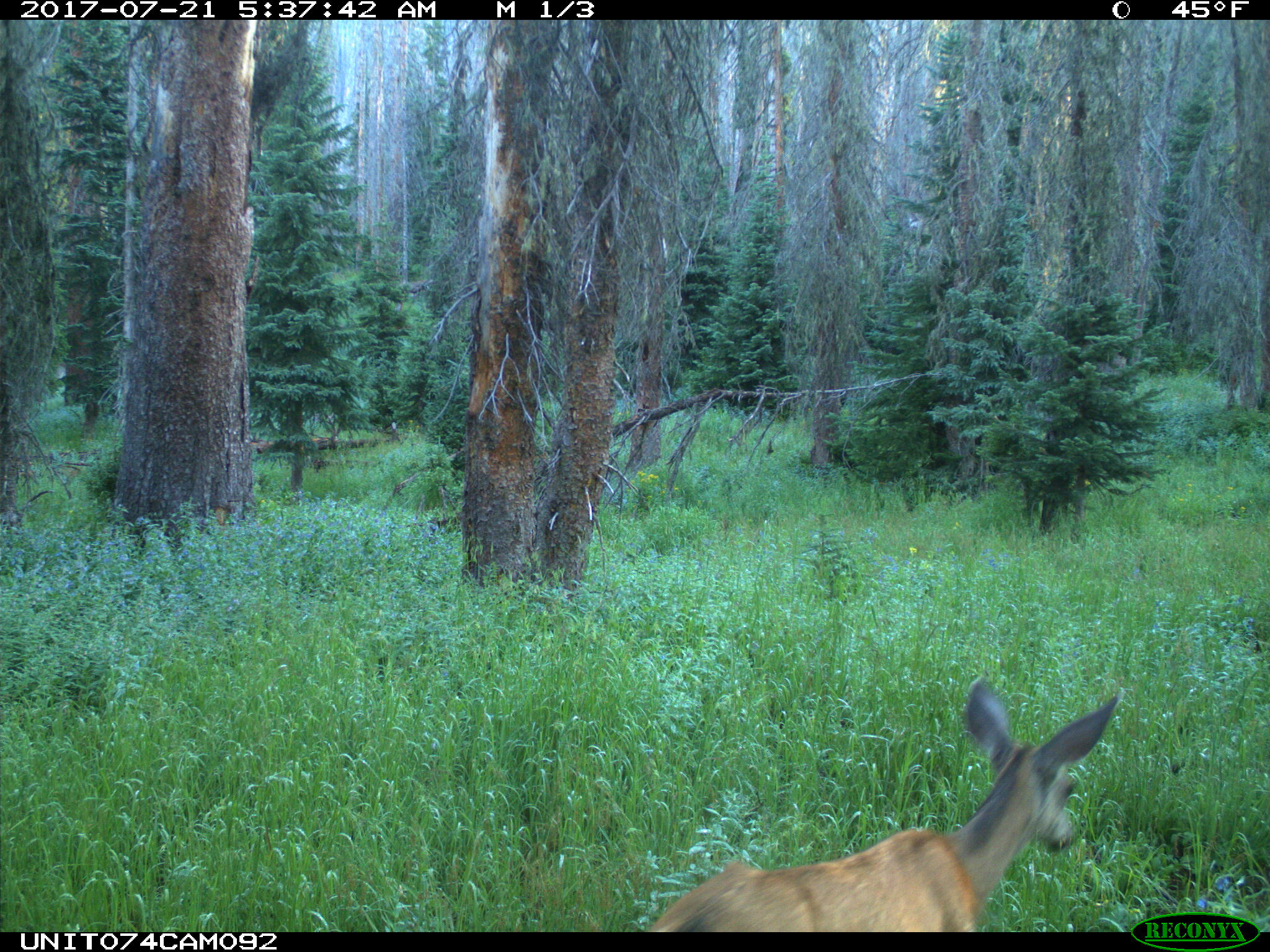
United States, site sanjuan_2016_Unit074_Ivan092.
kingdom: Animalia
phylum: Chordata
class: Mammalia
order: Artiodactyla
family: Cervidae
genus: Odocoileus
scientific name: Odocoileus hemionus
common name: mule deer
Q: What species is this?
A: Odocoileus hemionus (mule deer).